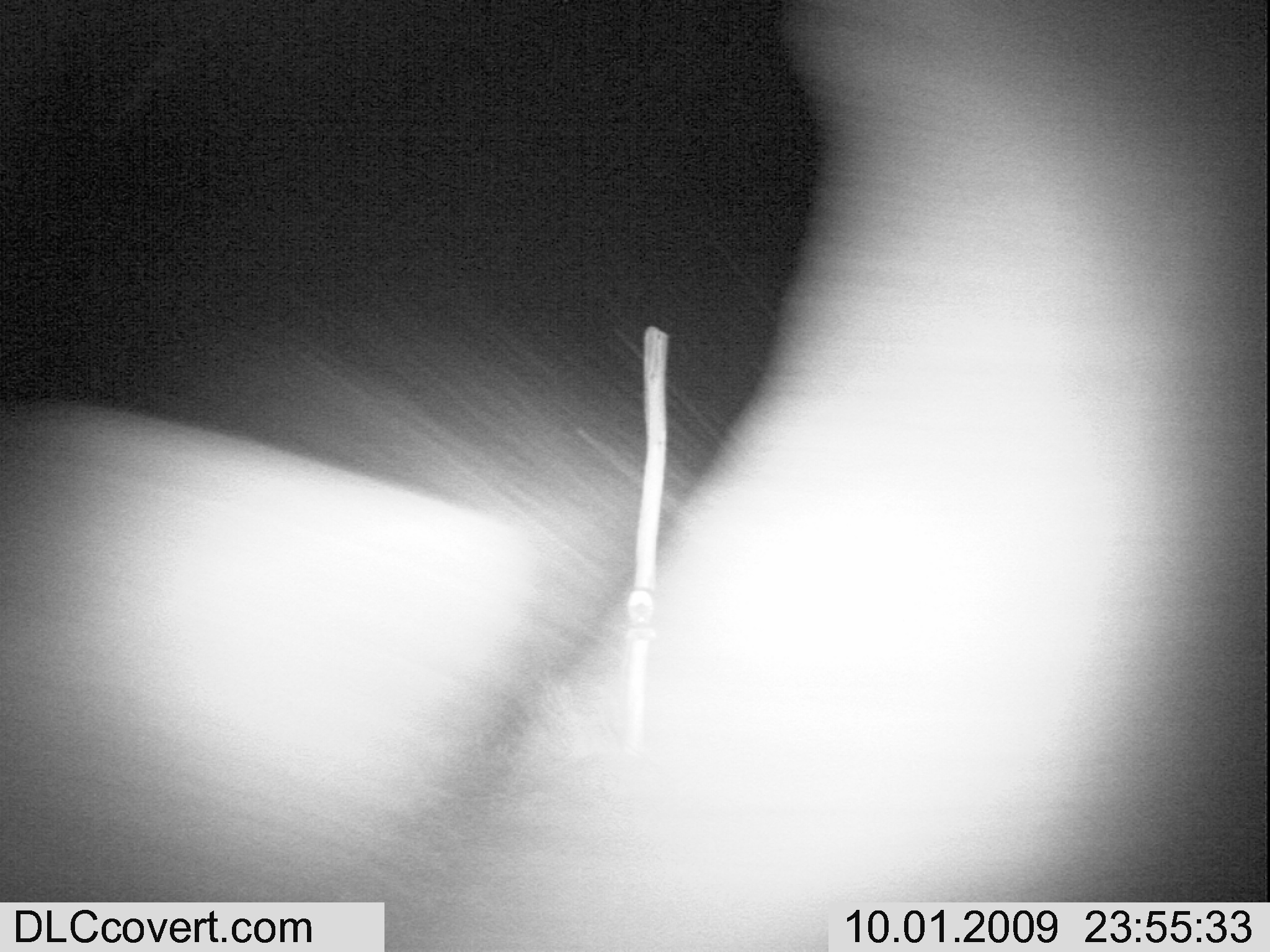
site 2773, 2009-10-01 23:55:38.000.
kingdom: Animalia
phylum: Chordata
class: Mammalia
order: Proboscidea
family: Elephantidae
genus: Loxodonta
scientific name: Loxodonta africana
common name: african bush elephant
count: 1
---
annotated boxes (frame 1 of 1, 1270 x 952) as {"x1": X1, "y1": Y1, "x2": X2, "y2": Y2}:
loxodonta africana: {"x1": 1, "y1": 1, "x2": 1270, "y2": 952}